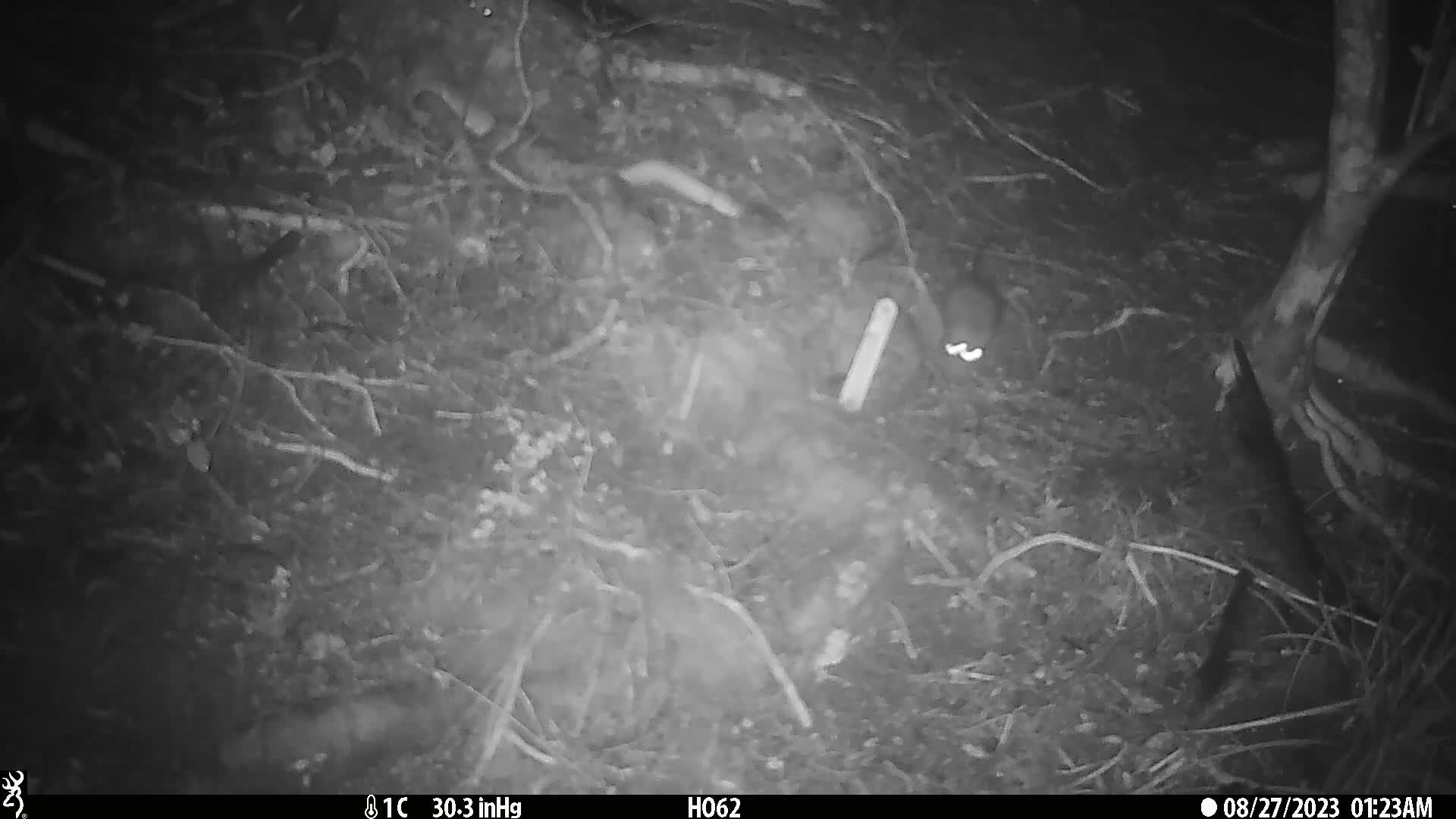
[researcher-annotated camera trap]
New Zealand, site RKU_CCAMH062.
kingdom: Animalia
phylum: Chordata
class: Mammalia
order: Rodentia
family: Muridae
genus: Rattus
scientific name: Rattus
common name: rat